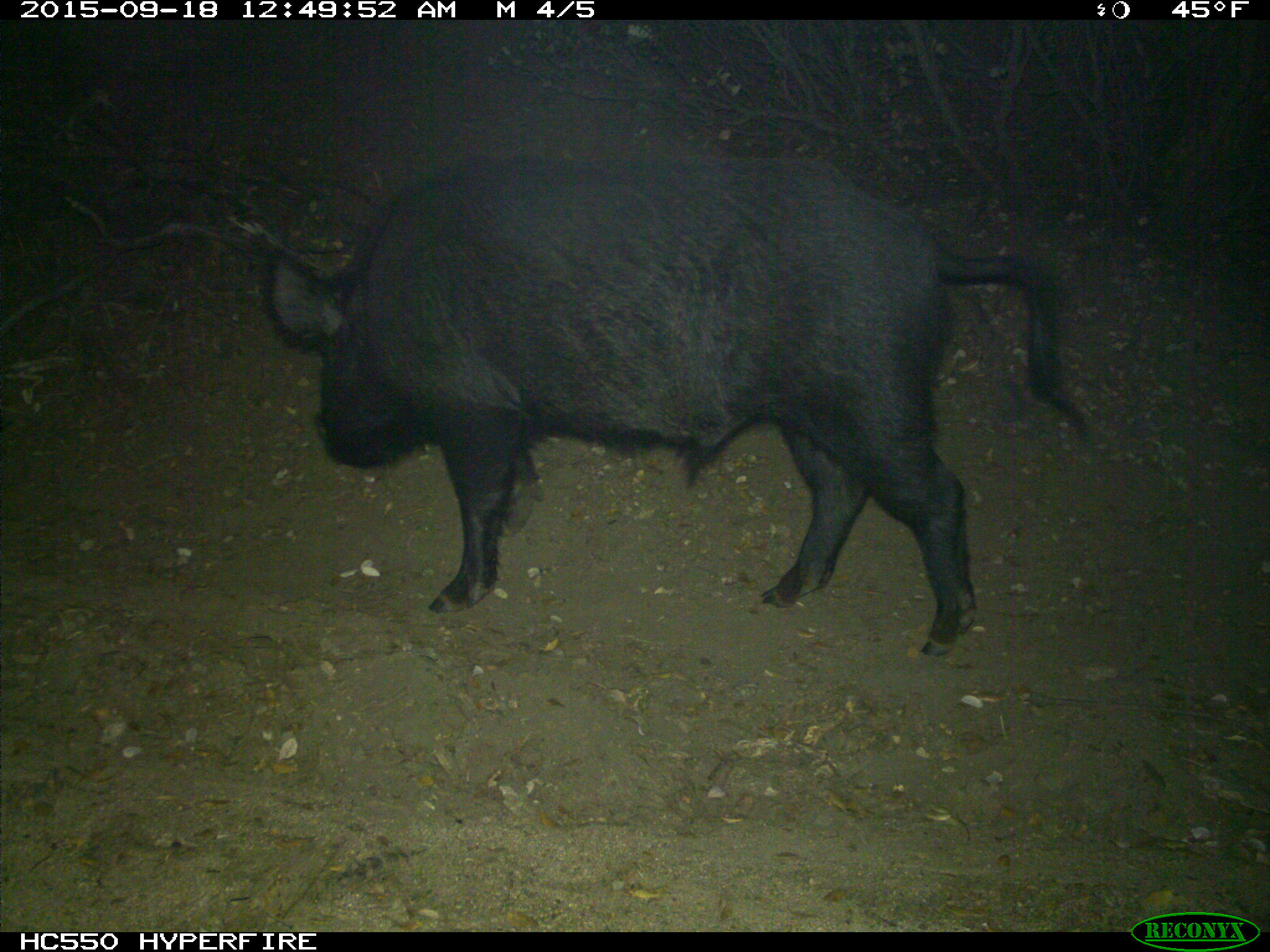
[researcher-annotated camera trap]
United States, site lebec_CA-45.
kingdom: Animalia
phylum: Chordata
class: Mammalia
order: Artiodactyla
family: Suidae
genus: Sus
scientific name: Sus scrofa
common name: wild boar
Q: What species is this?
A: Sus scrofa (wild boar).